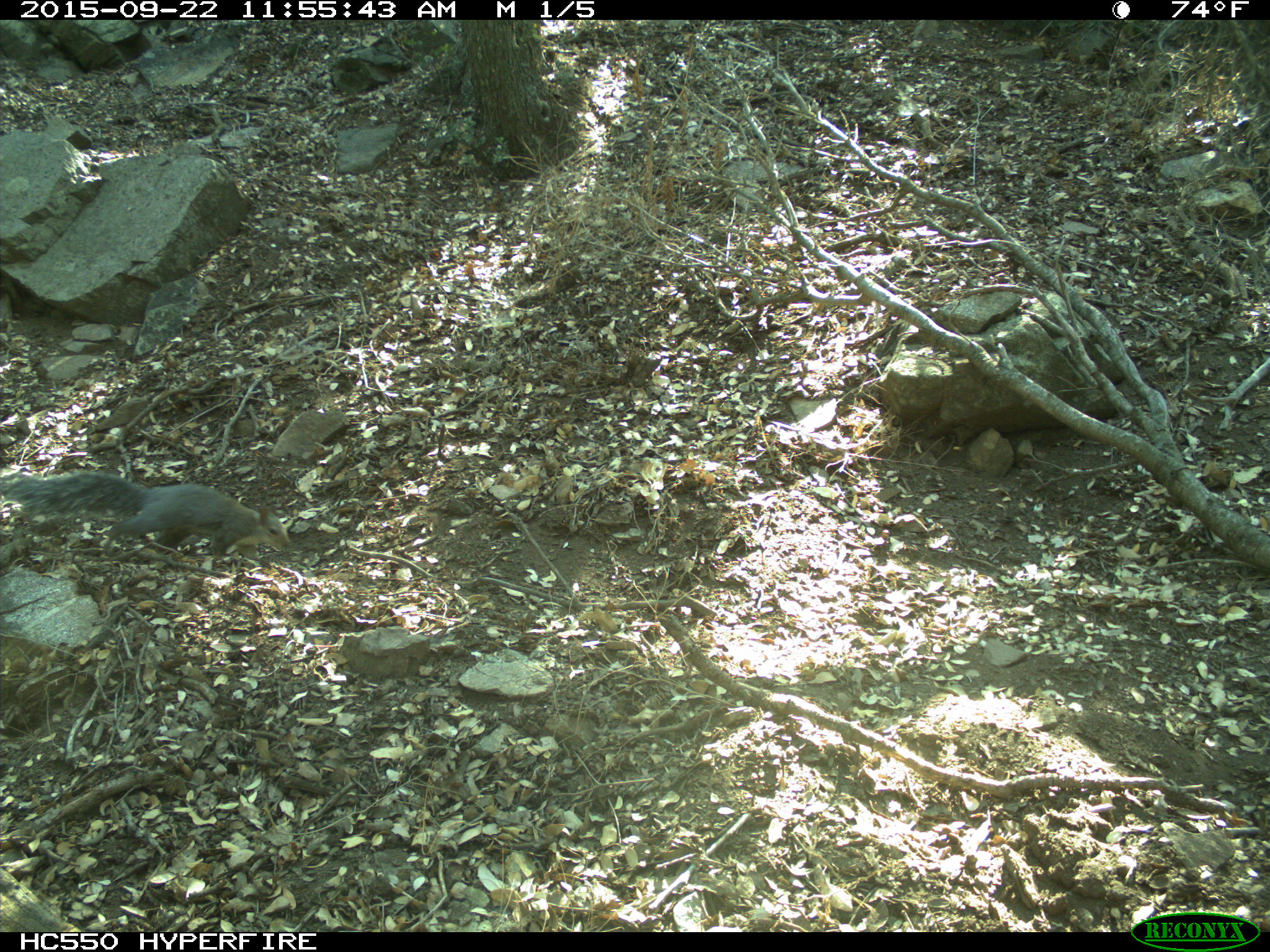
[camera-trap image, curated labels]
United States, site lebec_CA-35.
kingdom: Animalia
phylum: Chordata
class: Mammalia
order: Rodentia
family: Sciuridae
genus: Sciurus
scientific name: Sciurus carolinensis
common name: eastern gray squirrel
Sciurus carolinensis (eastern gray squirrel).